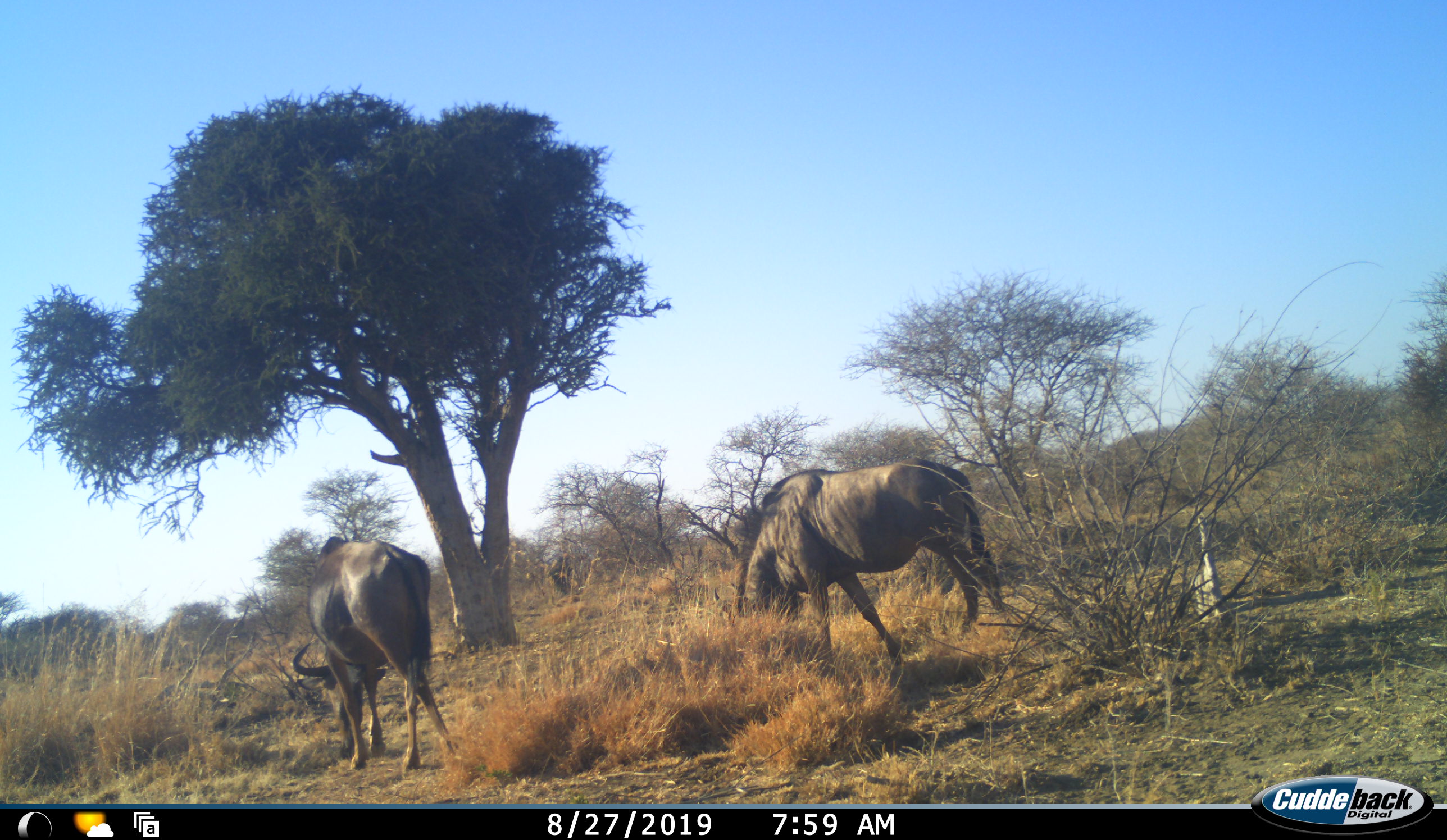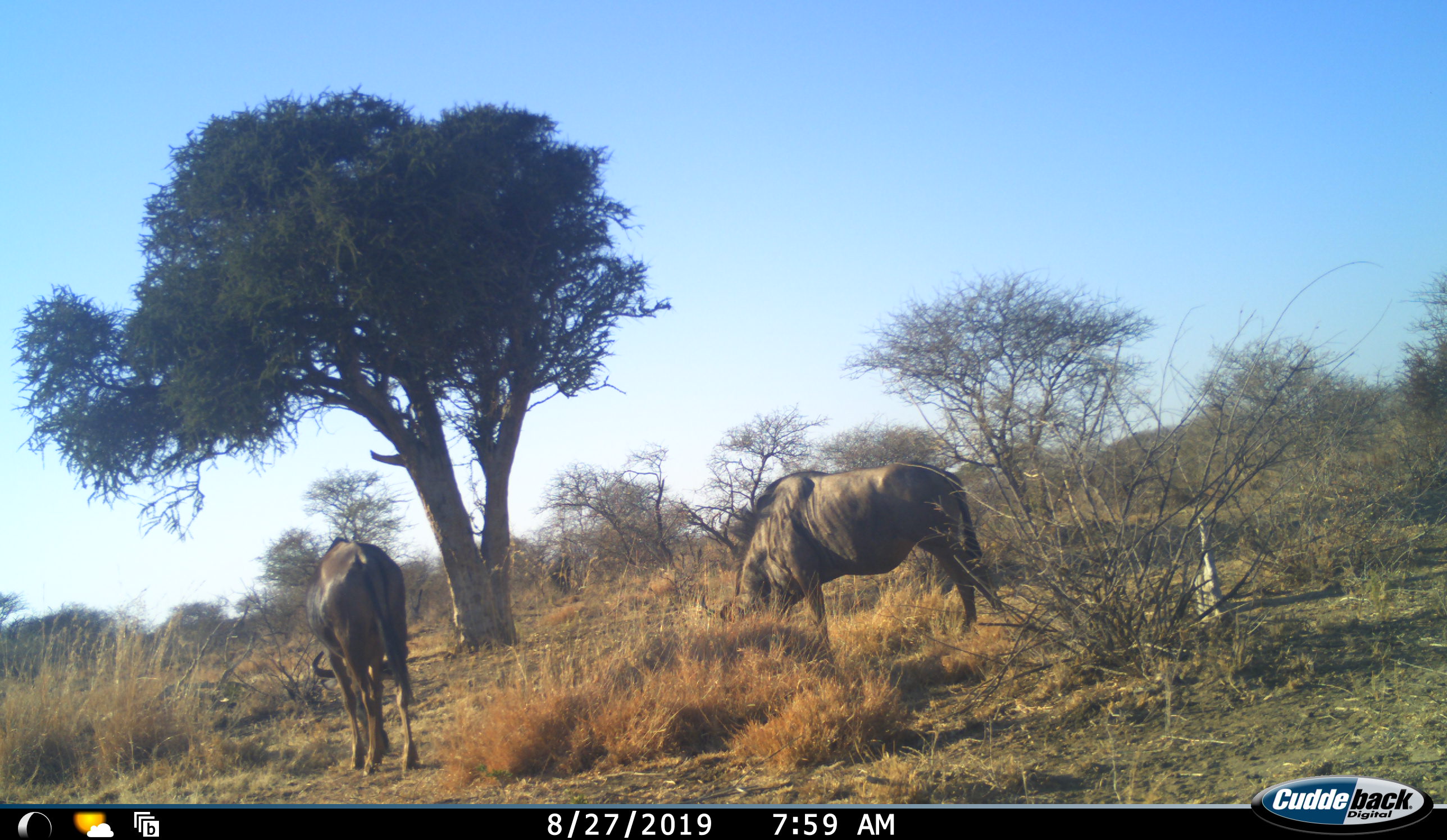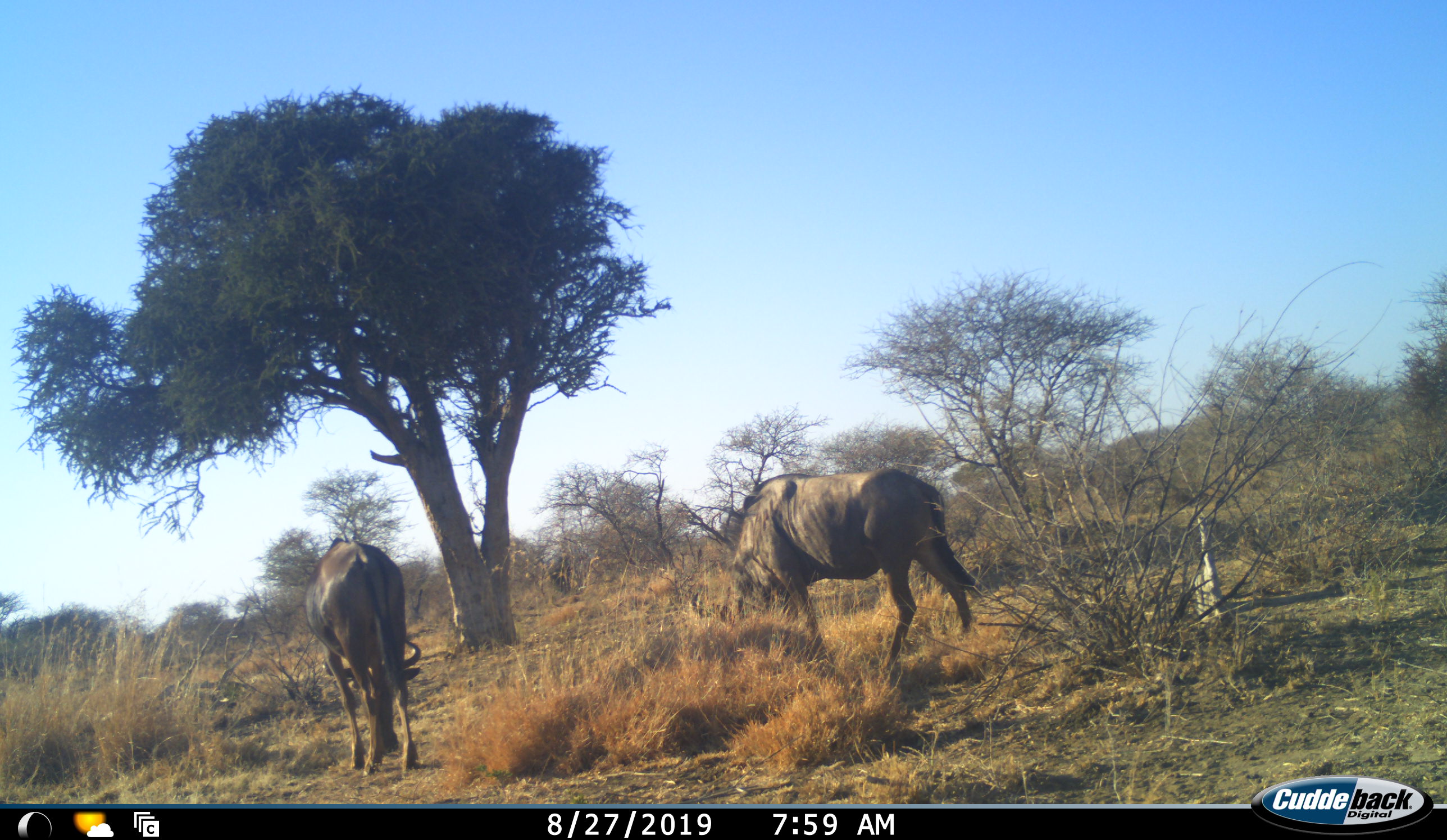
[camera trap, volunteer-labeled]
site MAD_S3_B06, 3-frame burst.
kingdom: Animalia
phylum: Chordata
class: Mammalia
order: Artiodactyla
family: Bovidae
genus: Connochaetes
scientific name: Connochaetes taurinus taurinus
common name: blue wildebeest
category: wildebeestblue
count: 2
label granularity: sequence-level